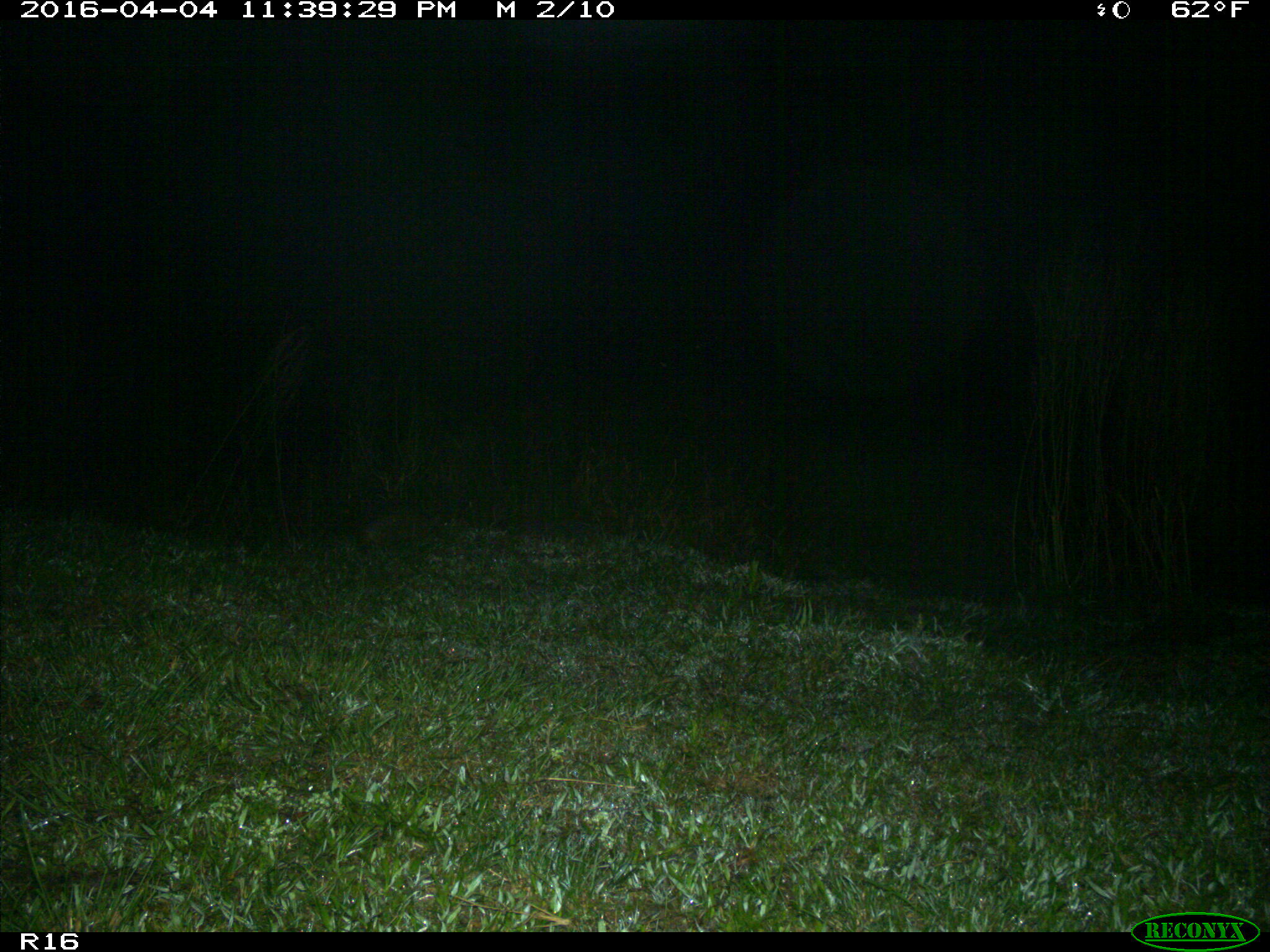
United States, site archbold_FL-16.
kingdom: Animalia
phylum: Chordata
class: Mammalia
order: Cingulata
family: Dasypodidae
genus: Dasypus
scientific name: Dasypus novemcinctus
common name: nine-banded armadillo